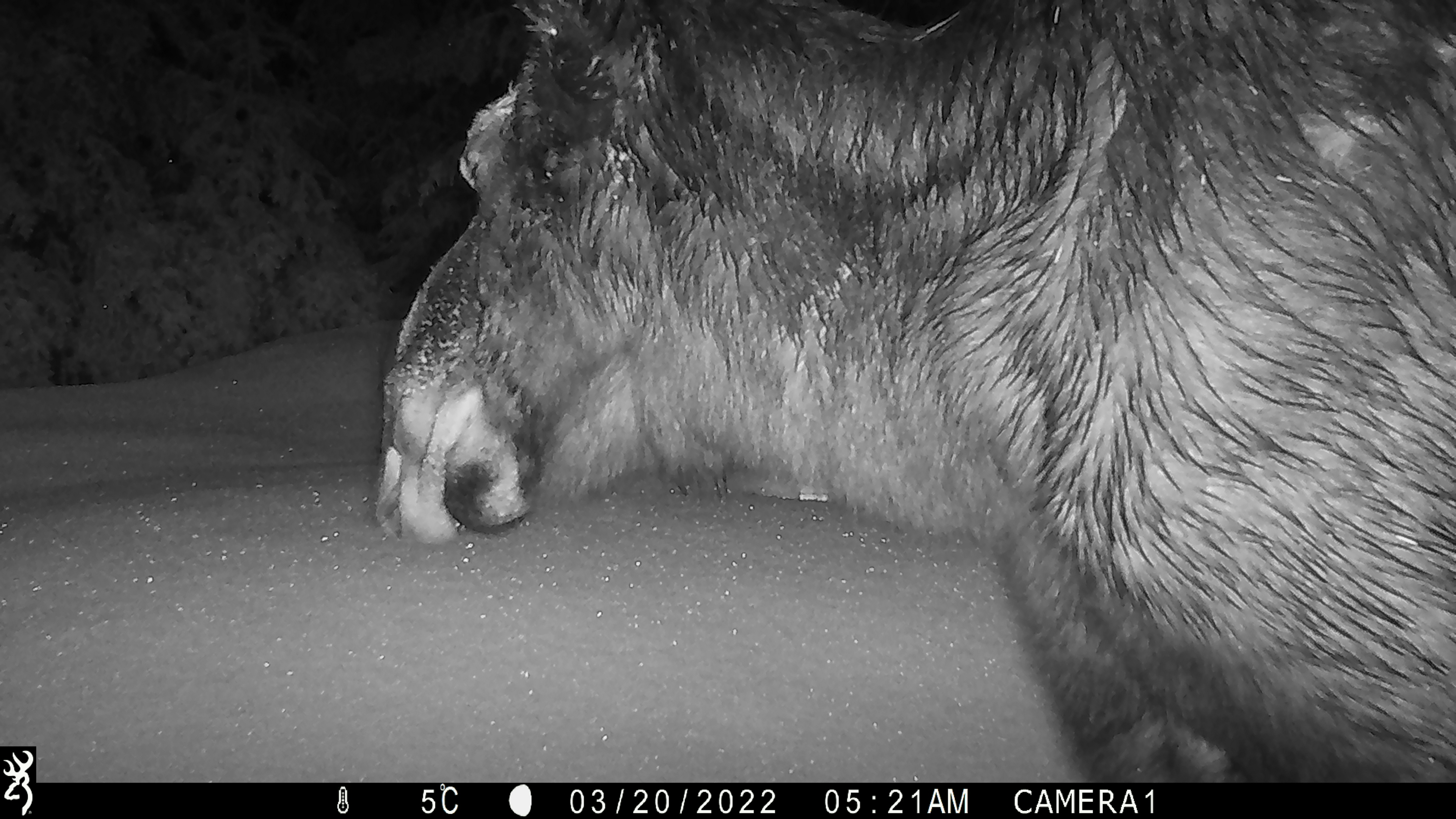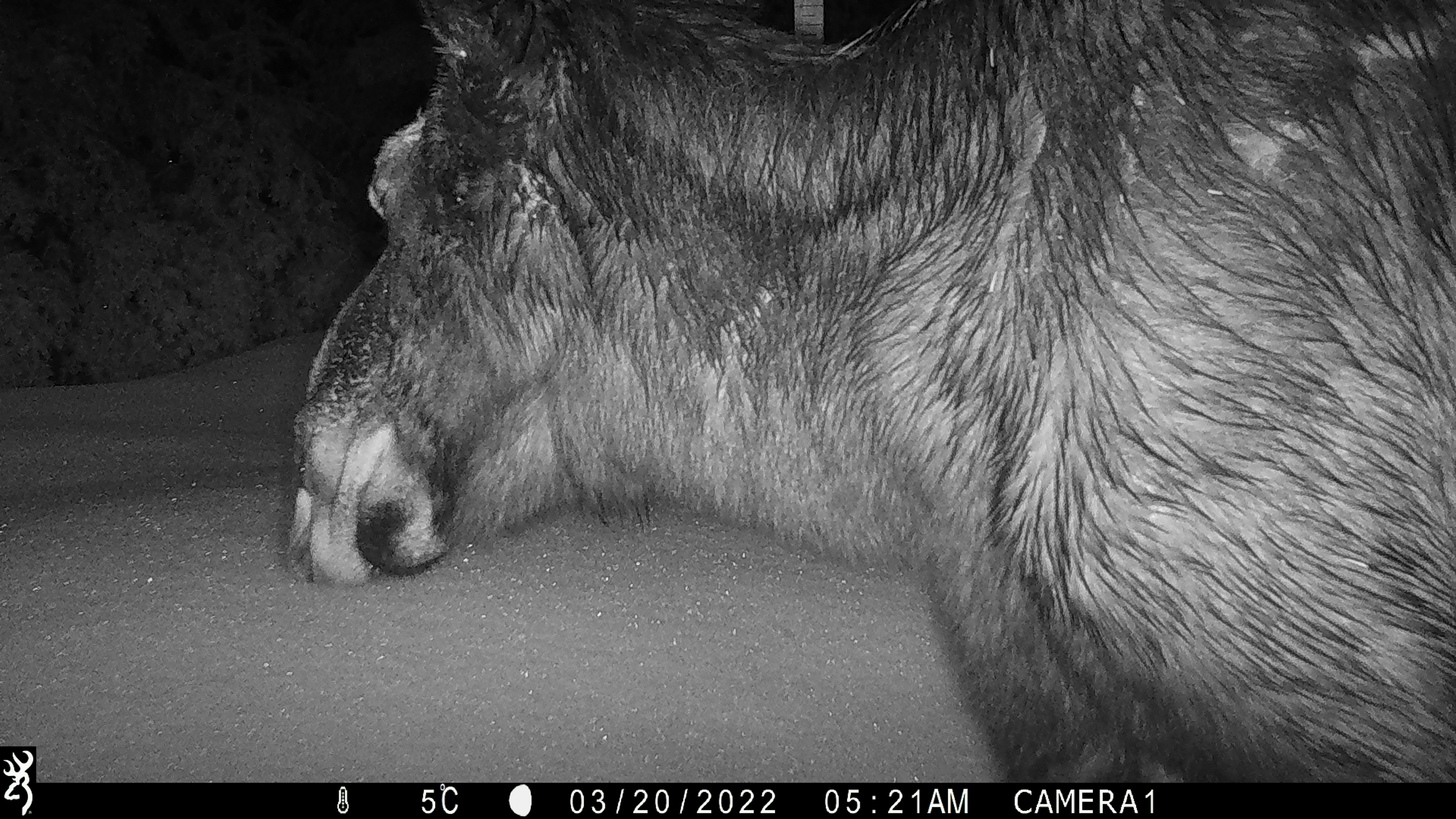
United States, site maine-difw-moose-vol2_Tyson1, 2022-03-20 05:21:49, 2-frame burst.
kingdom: Animalia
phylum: Chordata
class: Mammalia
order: Artiodactyla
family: Cervidae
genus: Alces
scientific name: Alces alces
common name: moose